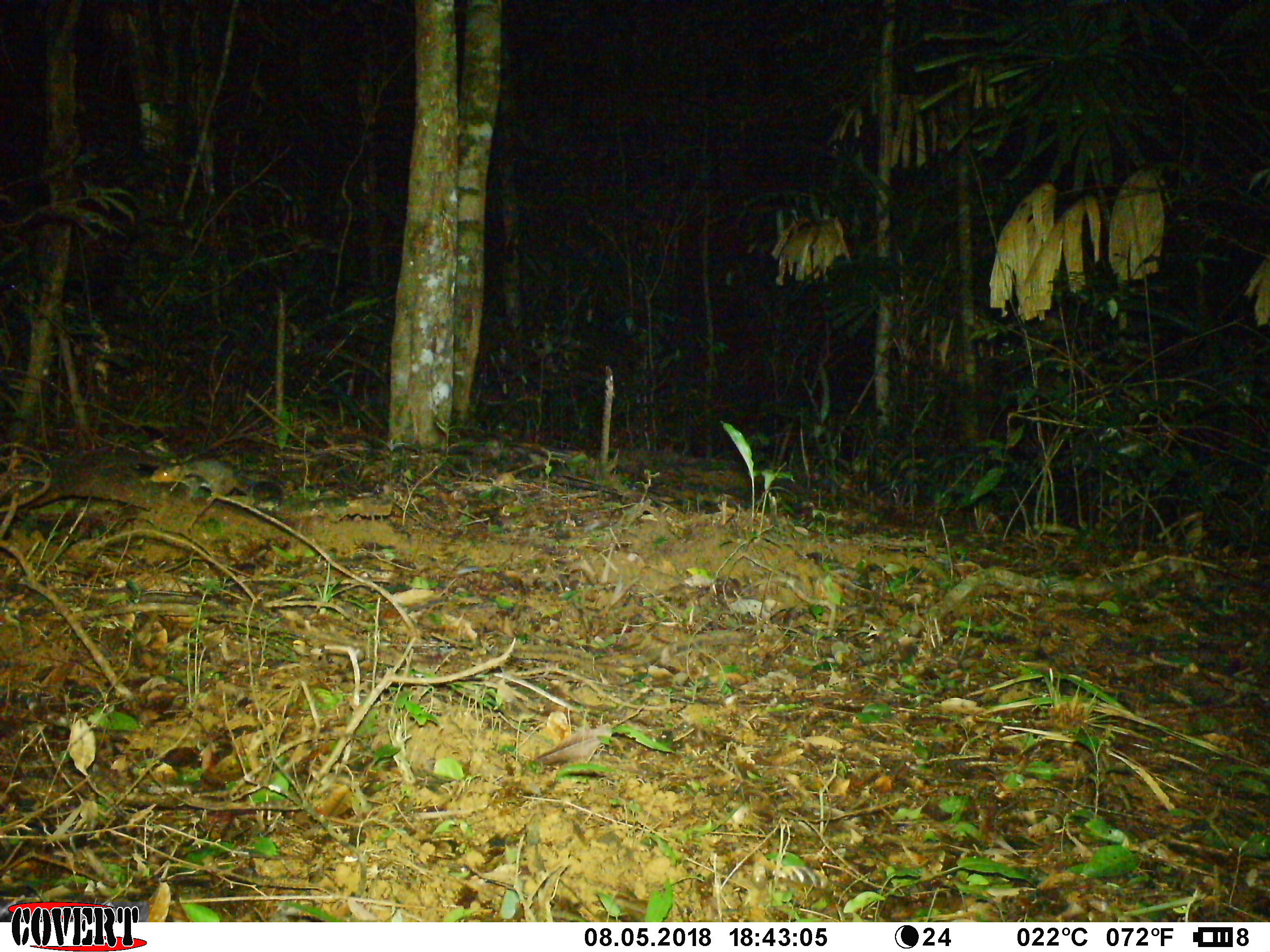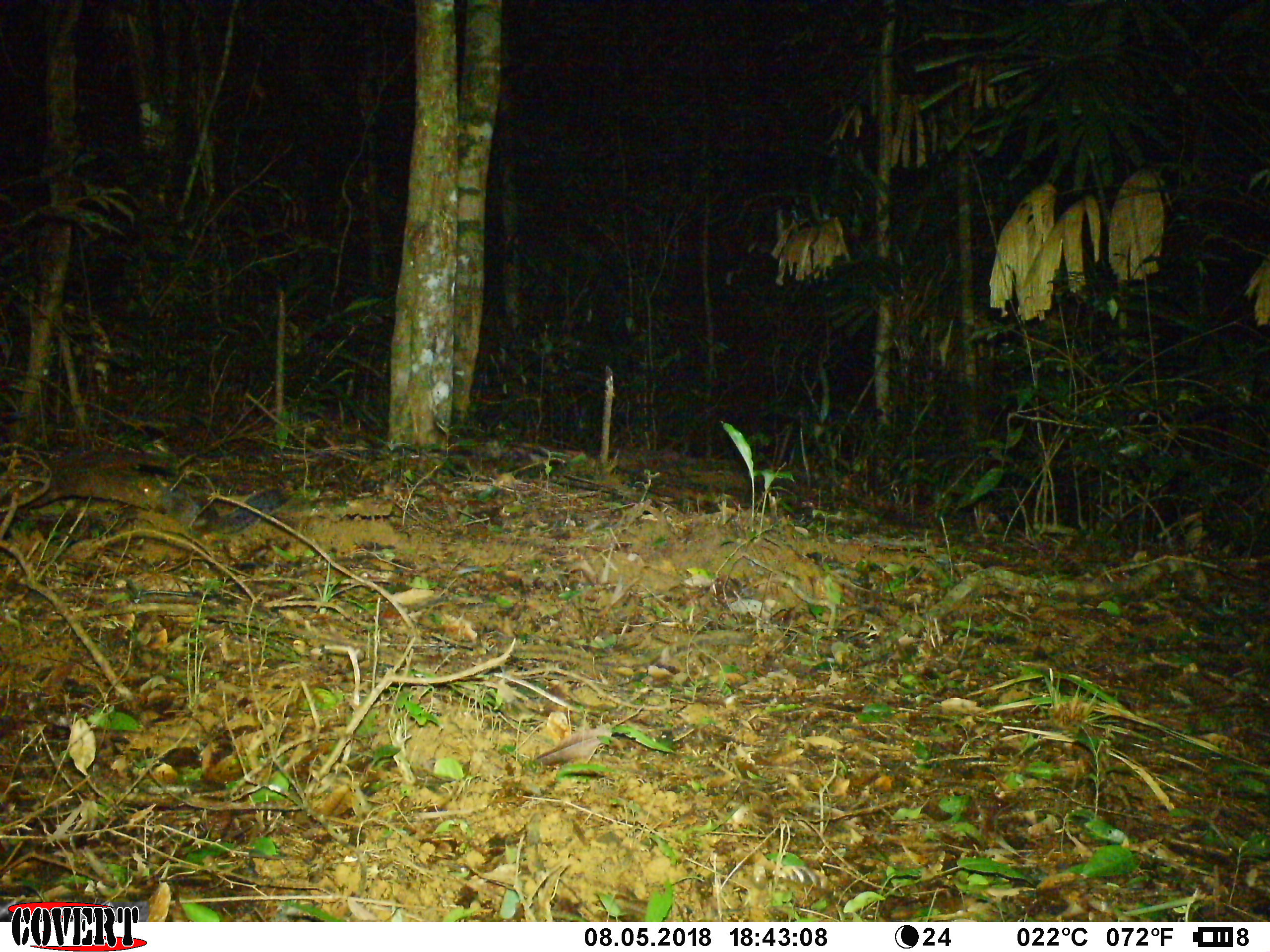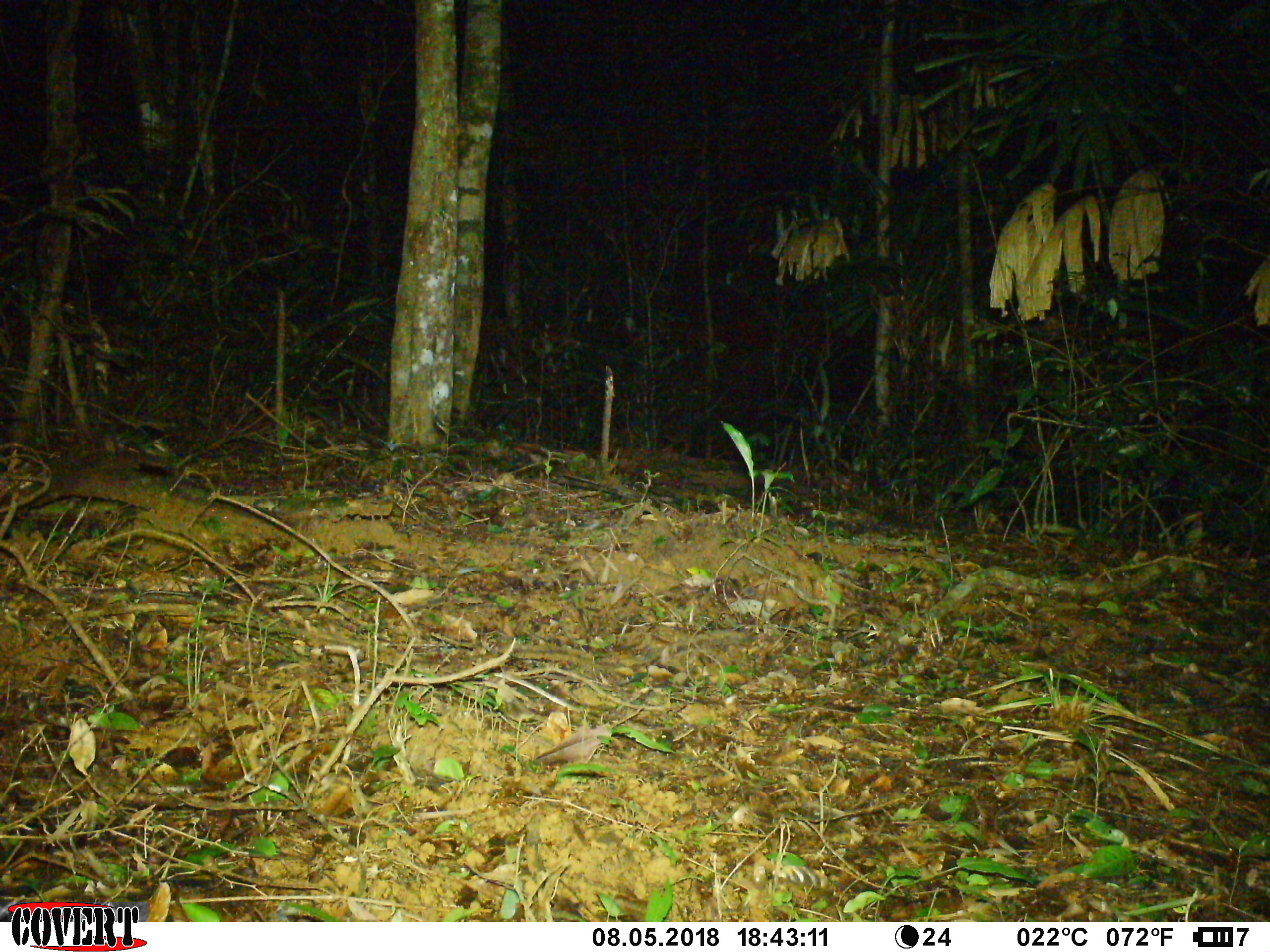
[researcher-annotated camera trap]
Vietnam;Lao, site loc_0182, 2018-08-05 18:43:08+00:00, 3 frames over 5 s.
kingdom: Animalia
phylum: Chordata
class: Mammalia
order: Rodentia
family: Sciuridae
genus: Dremomys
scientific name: Dremomys rufigenis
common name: red-cheeked squirrel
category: red cheeked squirrel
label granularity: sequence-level